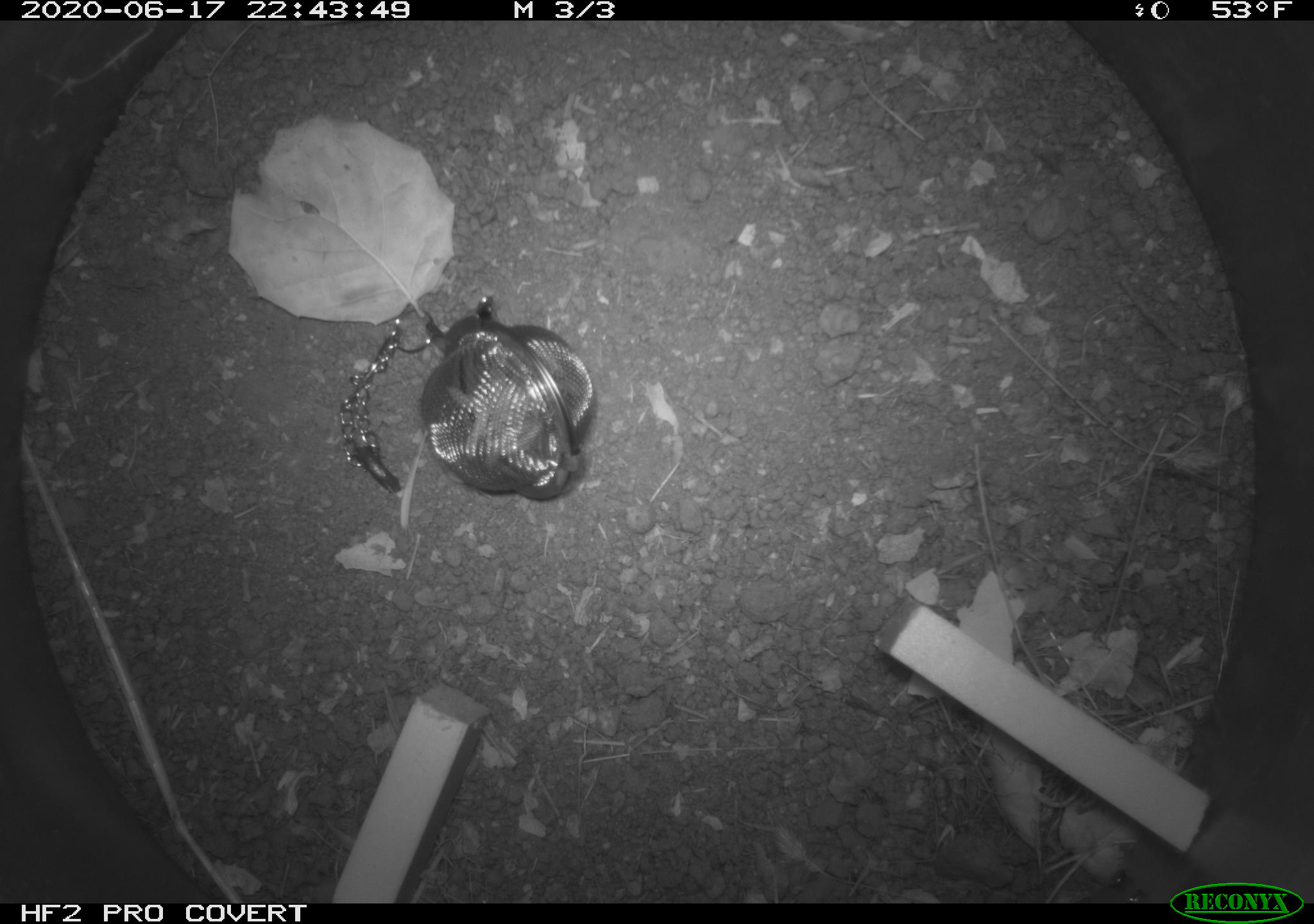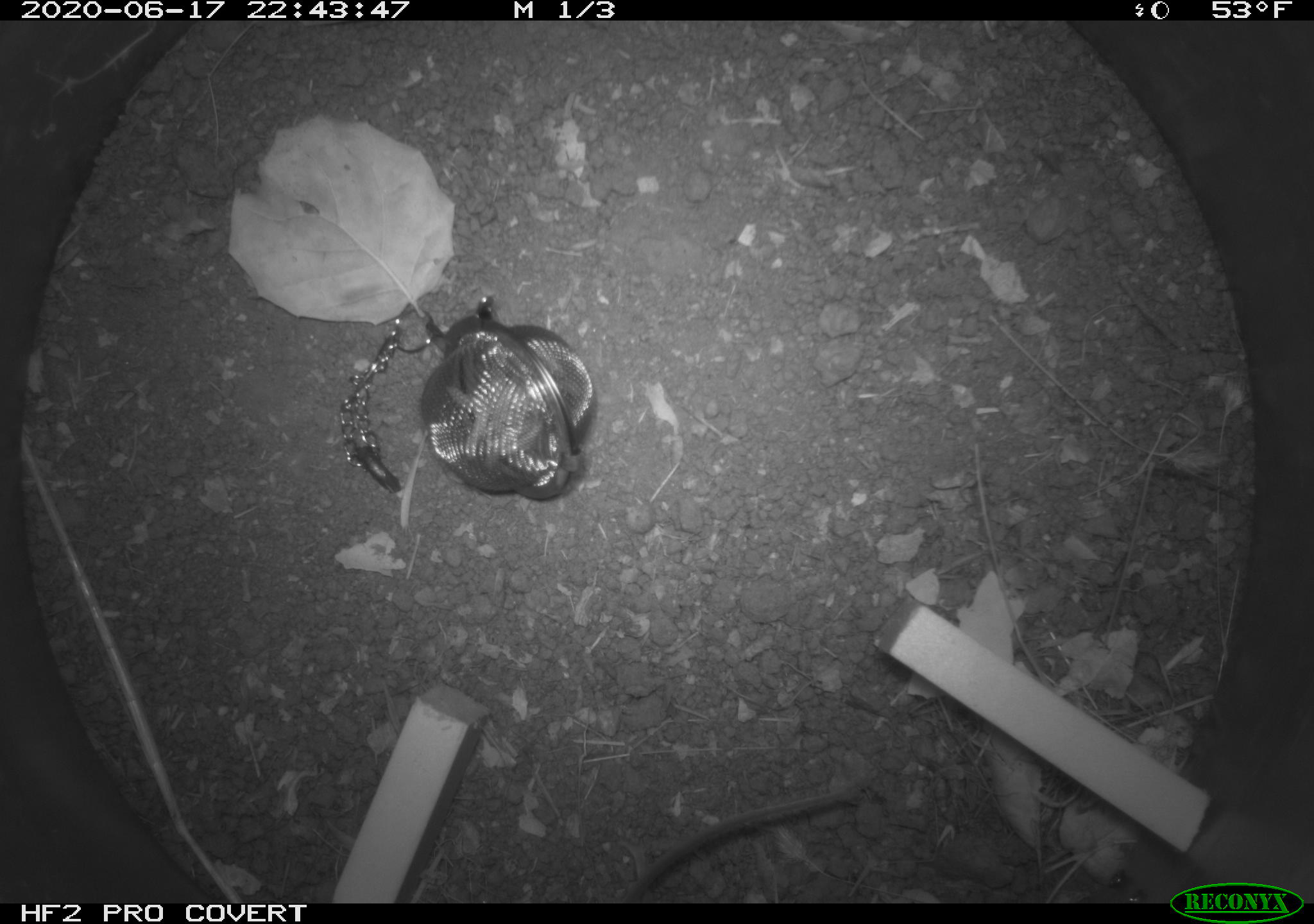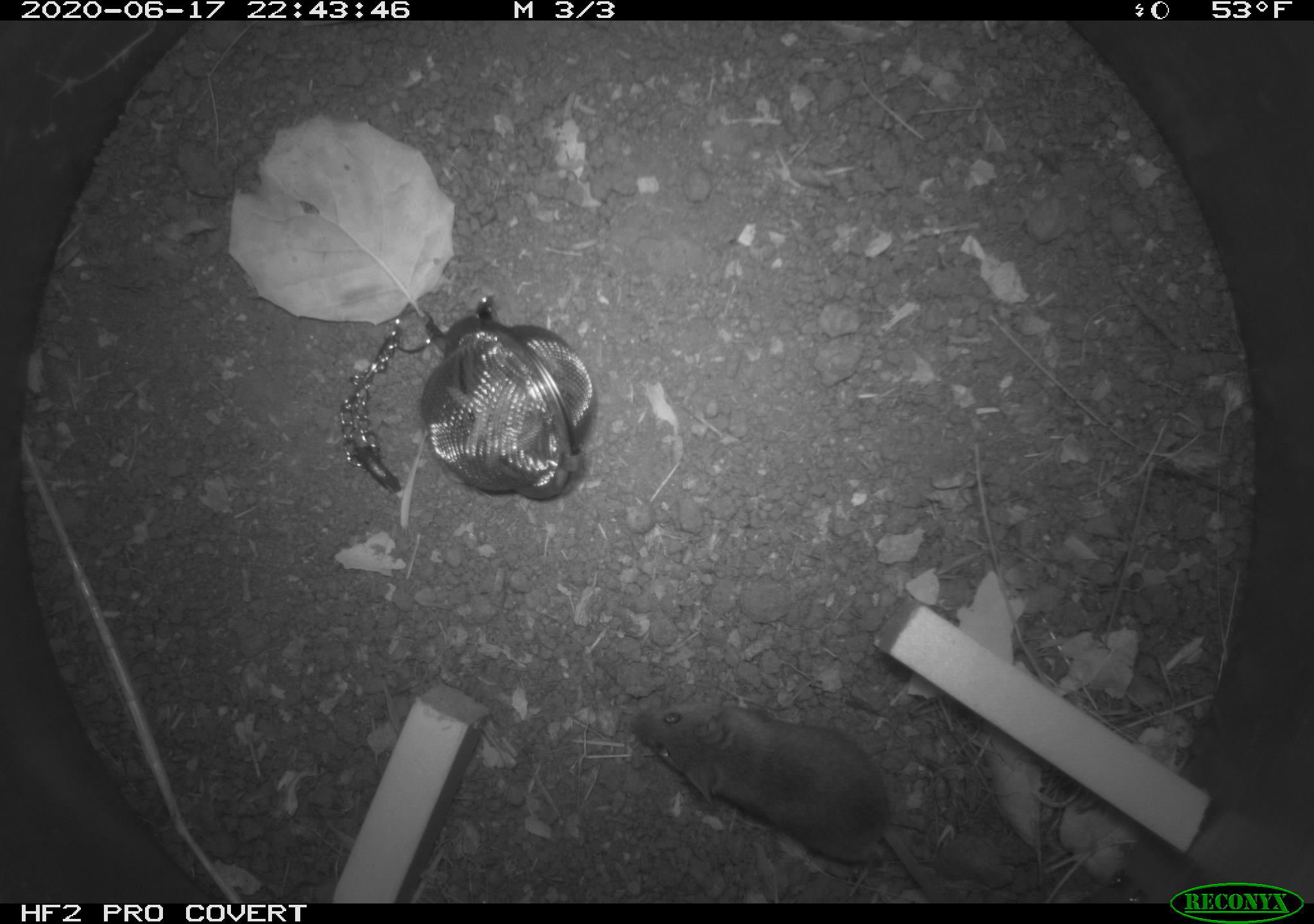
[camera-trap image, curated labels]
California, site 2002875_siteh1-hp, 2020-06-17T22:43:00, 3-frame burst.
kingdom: Animalia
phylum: Chordata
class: Mammalia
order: Rodentia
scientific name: Rodentia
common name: mouse species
Mouse species (Rodentia).